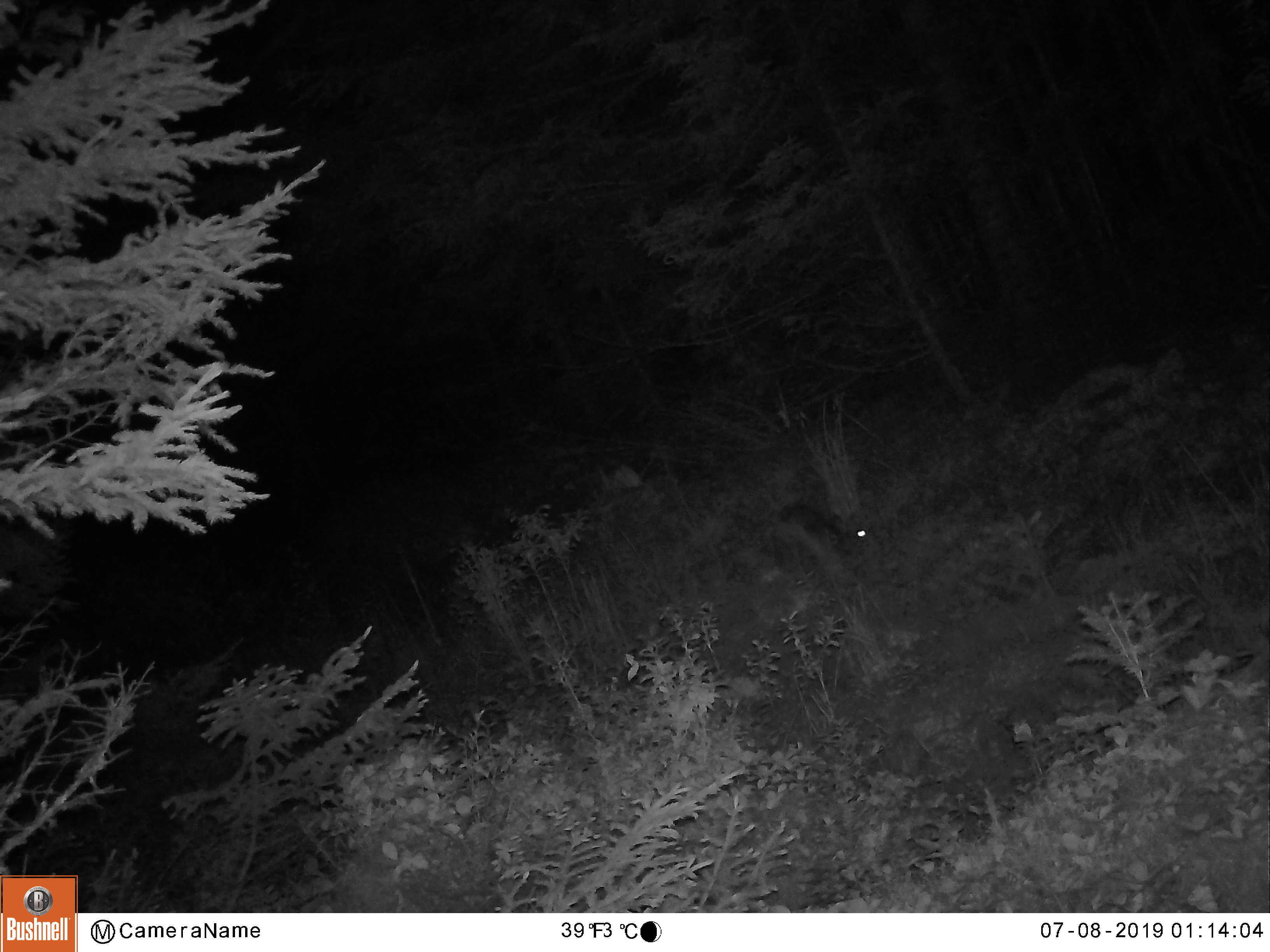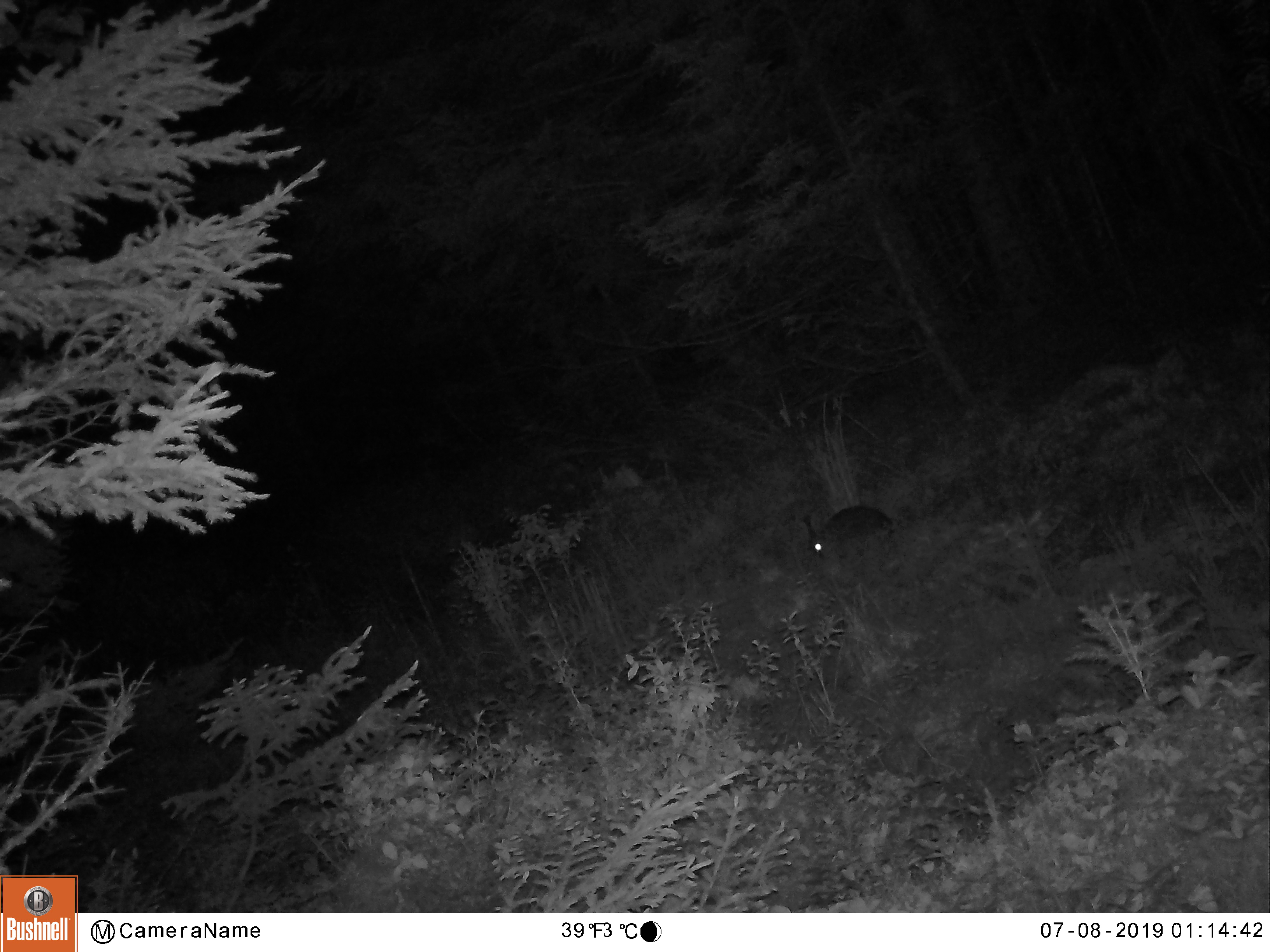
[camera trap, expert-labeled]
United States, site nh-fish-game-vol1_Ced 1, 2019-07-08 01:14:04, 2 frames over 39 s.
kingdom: Animalia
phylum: Chordata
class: Mammalia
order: Lagomorpha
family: Leporidae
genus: Lepus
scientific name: Lepus americanus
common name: snowshoe hare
Snowshoe hare (Lepus americanus).